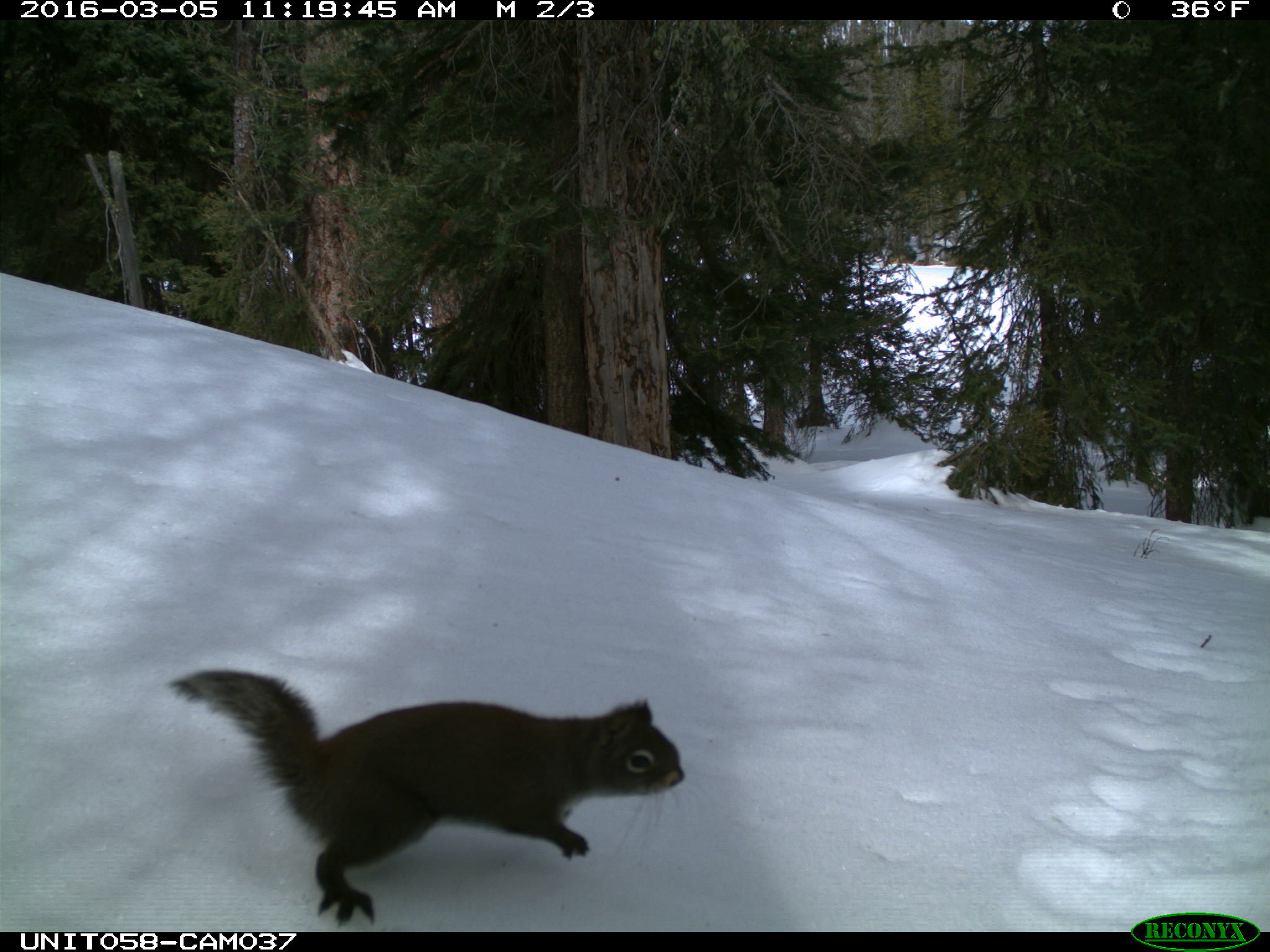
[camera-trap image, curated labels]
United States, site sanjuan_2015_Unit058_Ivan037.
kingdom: Animalia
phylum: Chordata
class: Mammalia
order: Rodentia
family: Sciuridae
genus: Tamiasciurus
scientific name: Tamiasciurus hudsonicus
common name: american red squirrel